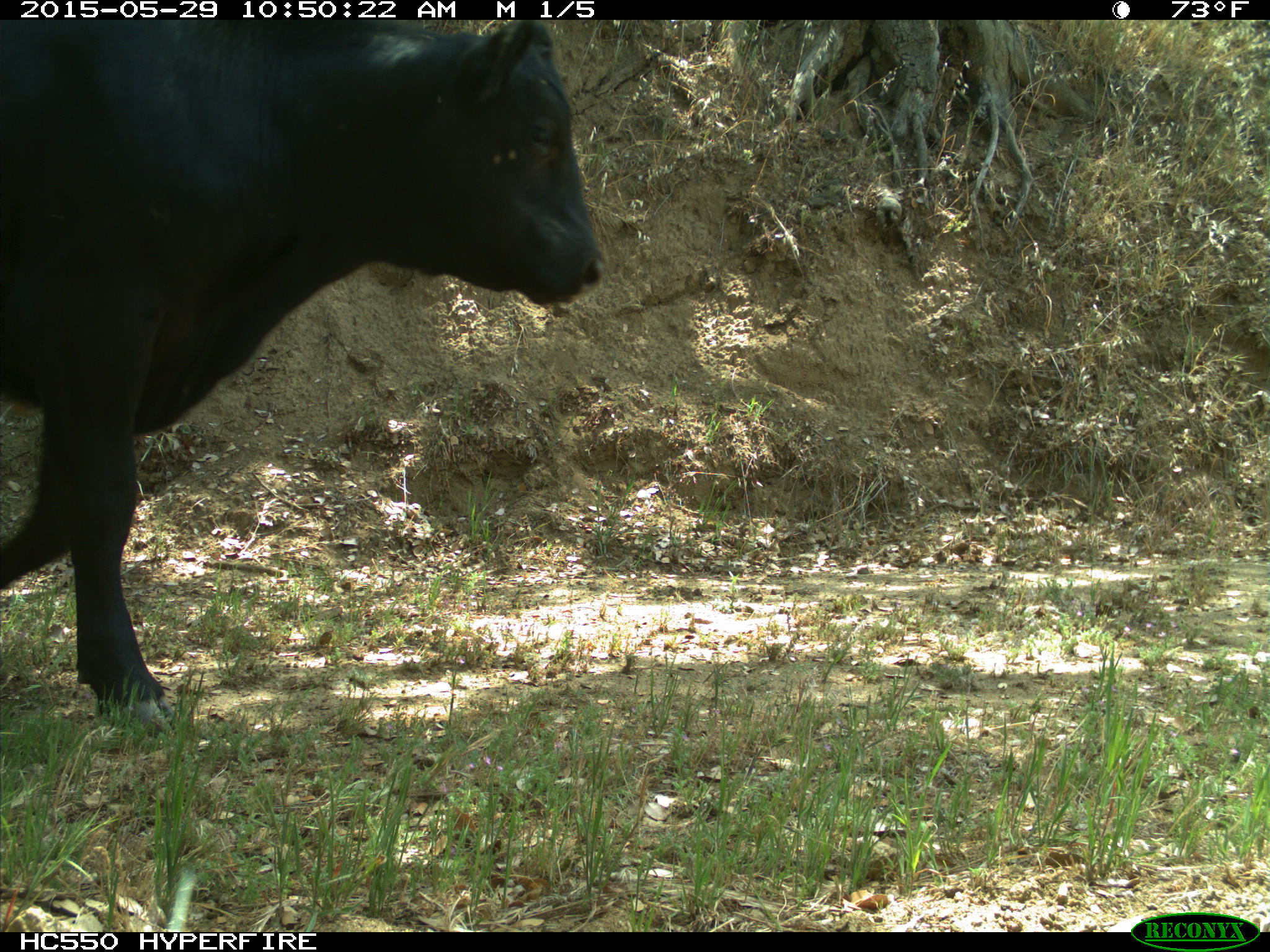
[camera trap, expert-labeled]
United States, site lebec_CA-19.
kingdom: Animalia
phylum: Chordata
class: Mammalia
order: Artiodactyla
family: Bovidae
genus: Bos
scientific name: Bos taurus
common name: domestic cow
Bos taurus (domestic cow).